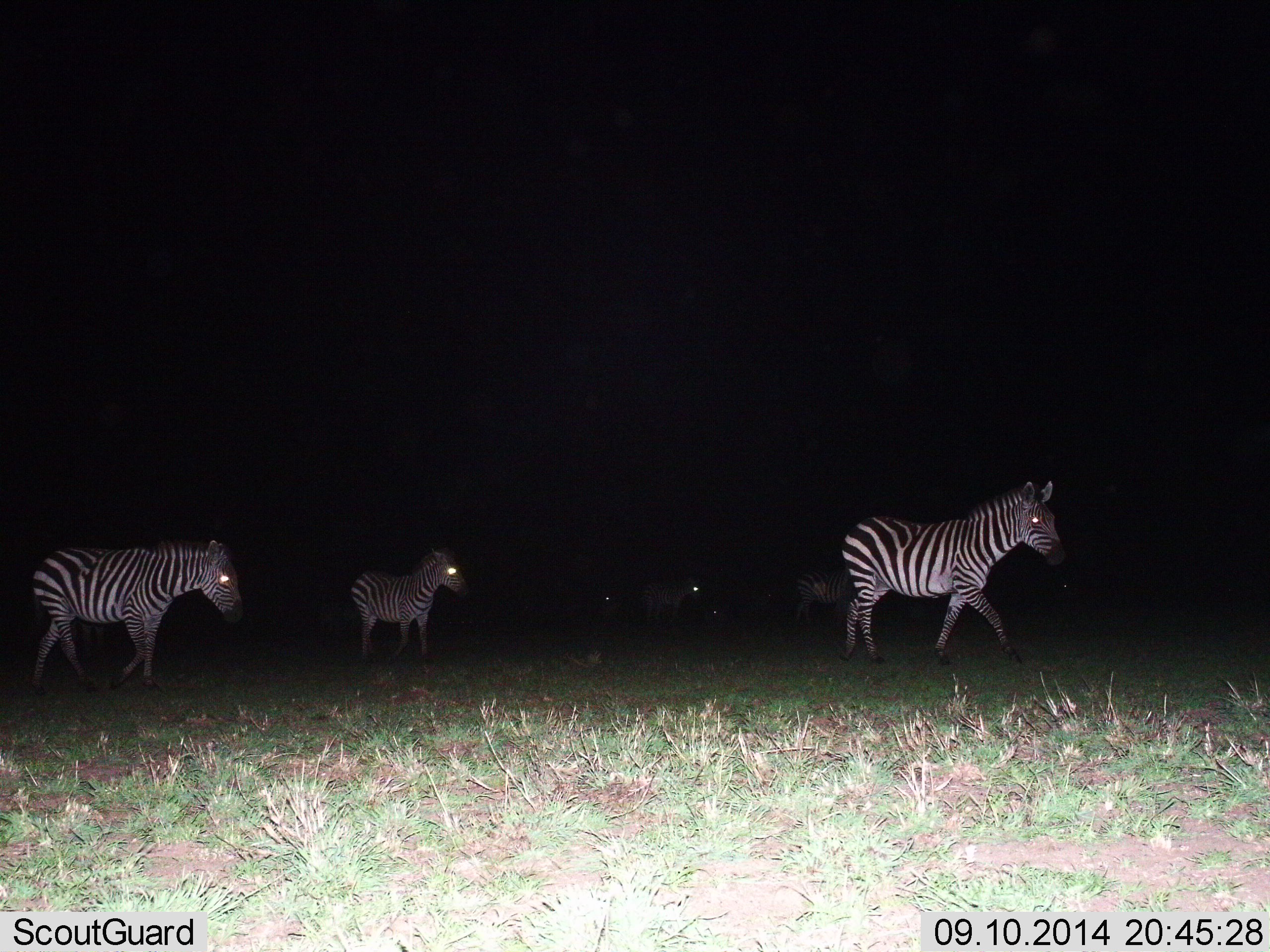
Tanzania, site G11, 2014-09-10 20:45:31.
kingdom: Animalia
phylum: Chordata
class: Mammalia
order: Perissodactyla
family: Equidae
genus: Equus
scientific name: Equus quagga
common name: plains zebra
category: zebra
Zebra (plains zebra) (Equus quagga), count 6. Behavior (volunteer vote fractions): standing 30%, resting 0%, moving 90%, interacting 0%. Young present (vote fraction): 0%. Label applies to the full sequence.